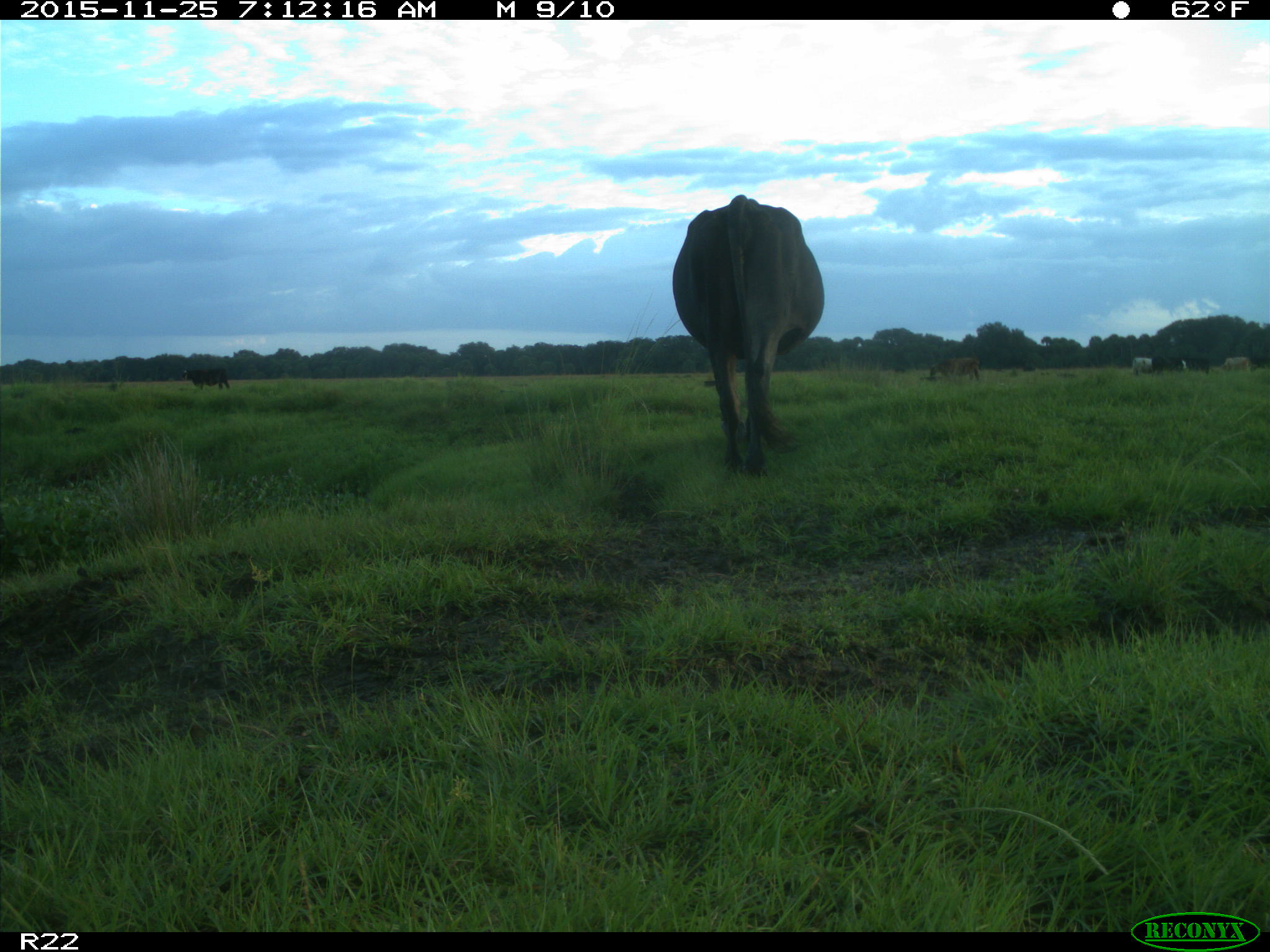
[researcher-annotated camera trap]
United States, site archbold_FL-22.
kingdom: Animalia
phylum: Chordata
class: Mammalia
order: Artiodactyla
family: Bovidae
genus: Bos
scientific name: Bos taurus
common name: domestic cow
Bos taurus (domestic cow).